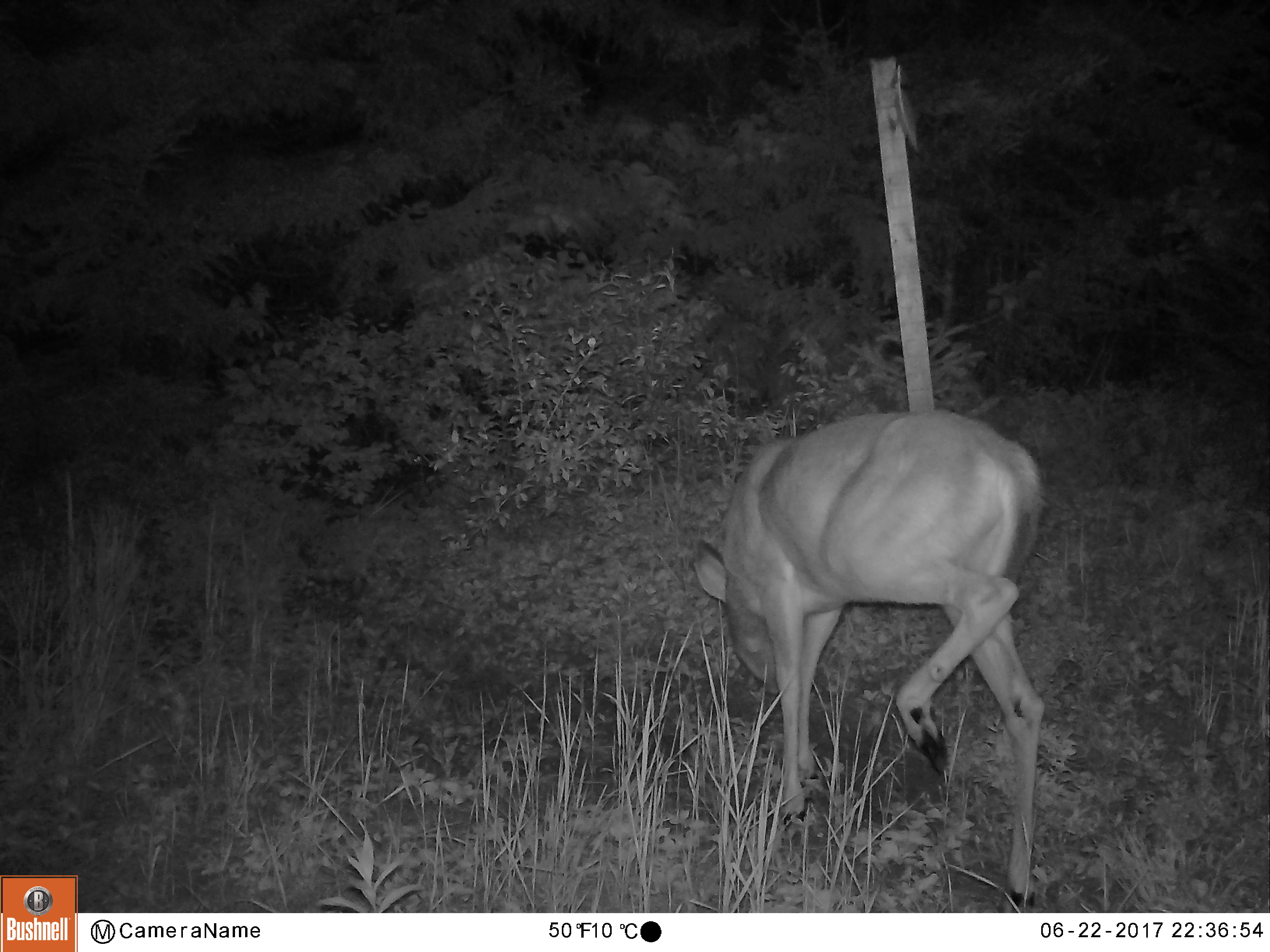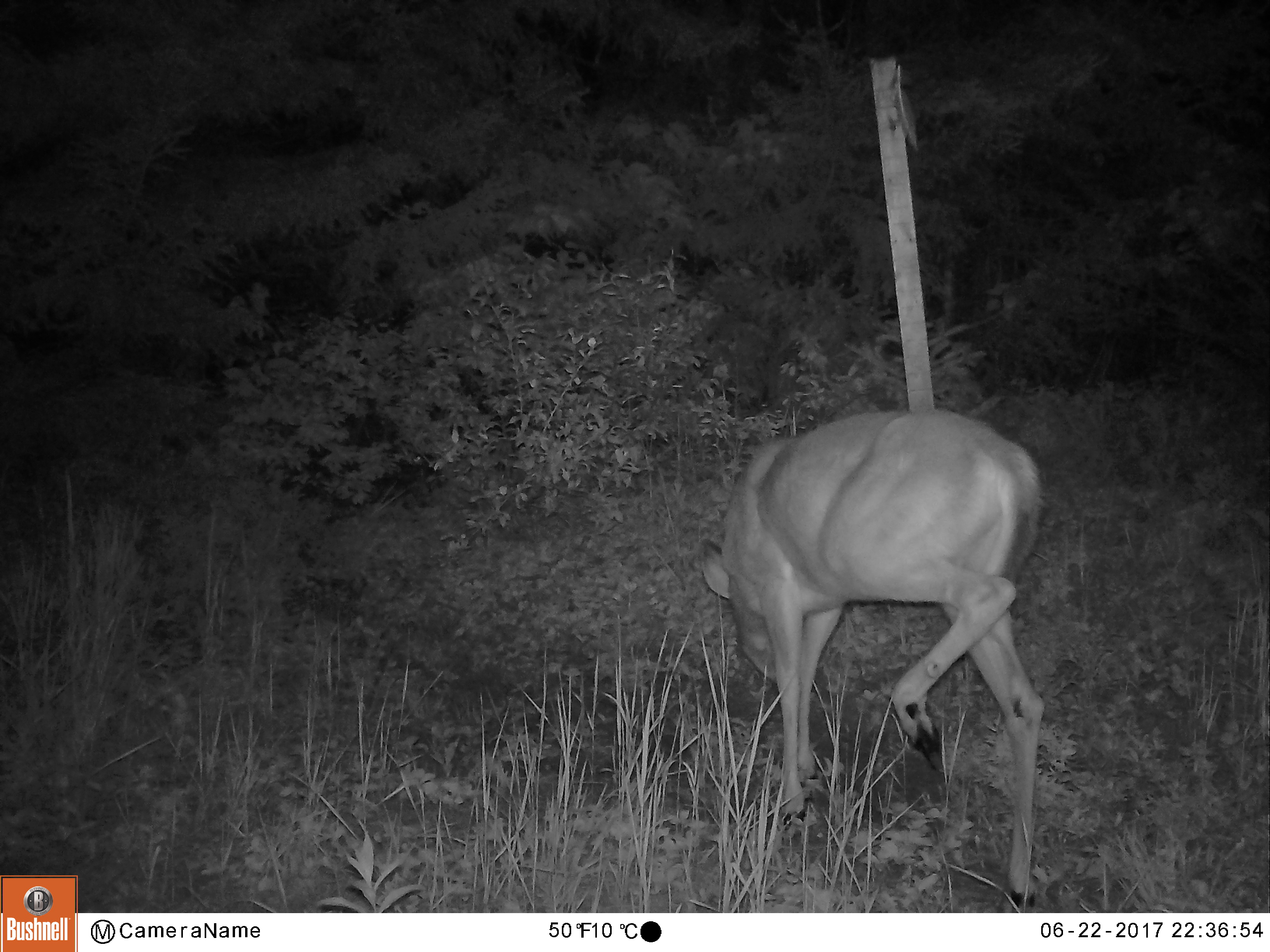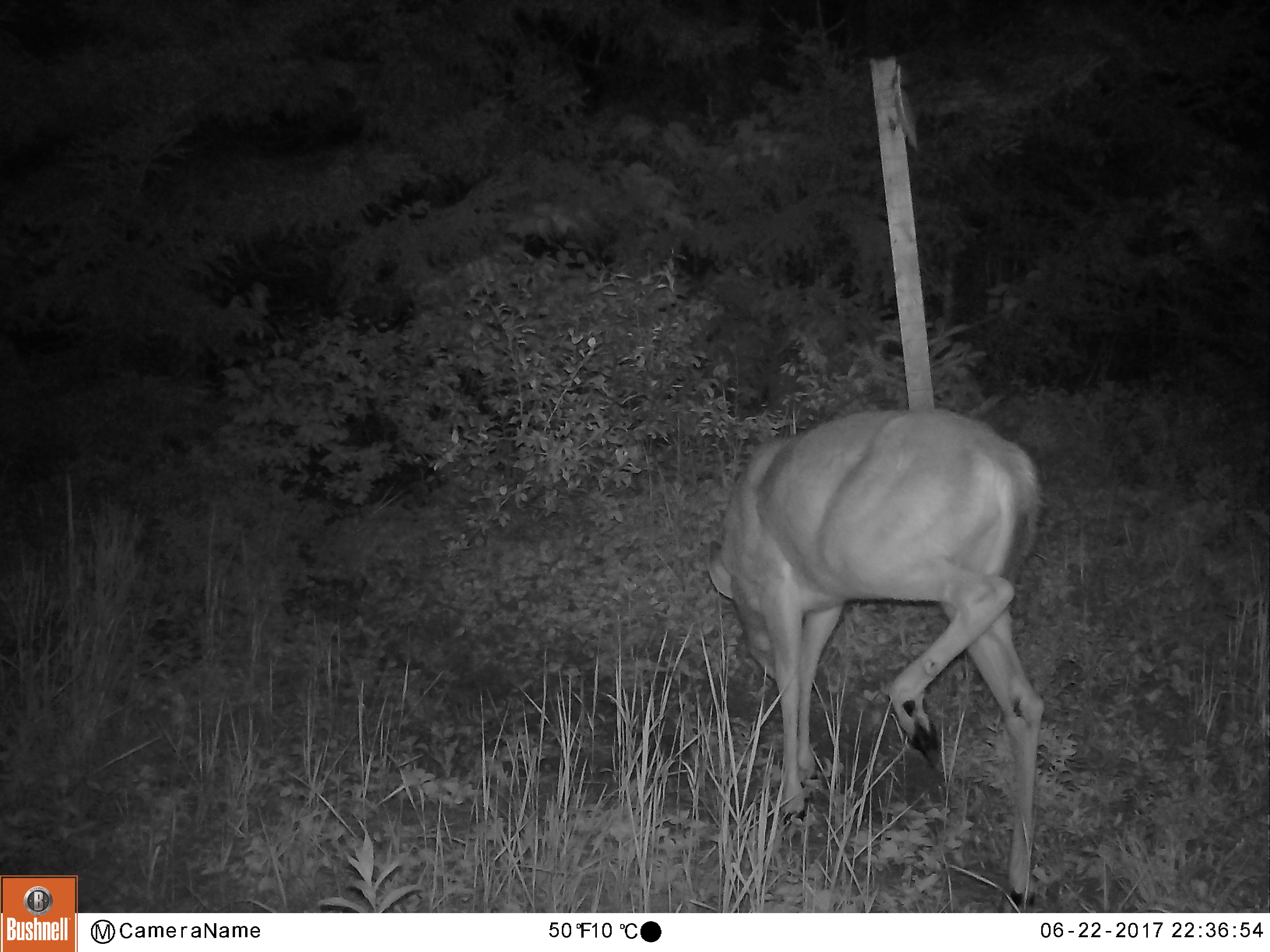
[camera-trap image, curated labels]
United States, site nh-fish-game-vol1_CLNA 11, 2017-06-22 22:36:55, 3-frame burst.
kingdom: Animalia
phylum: Chordata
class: Mammalia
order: Artiodactyla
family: Cervidae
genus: Odocoileus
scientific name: Odocoileus virginianus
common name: white-tailed deer